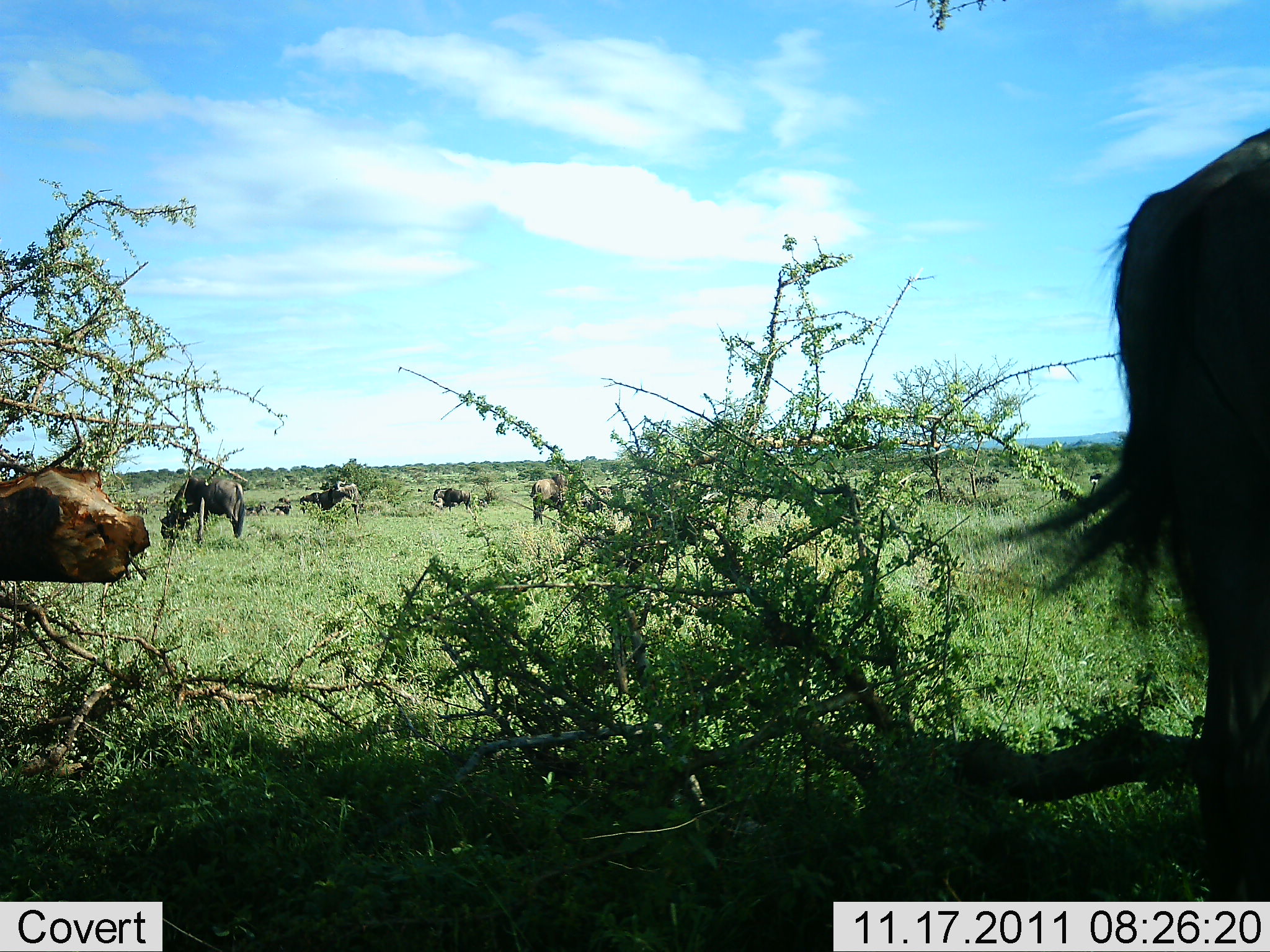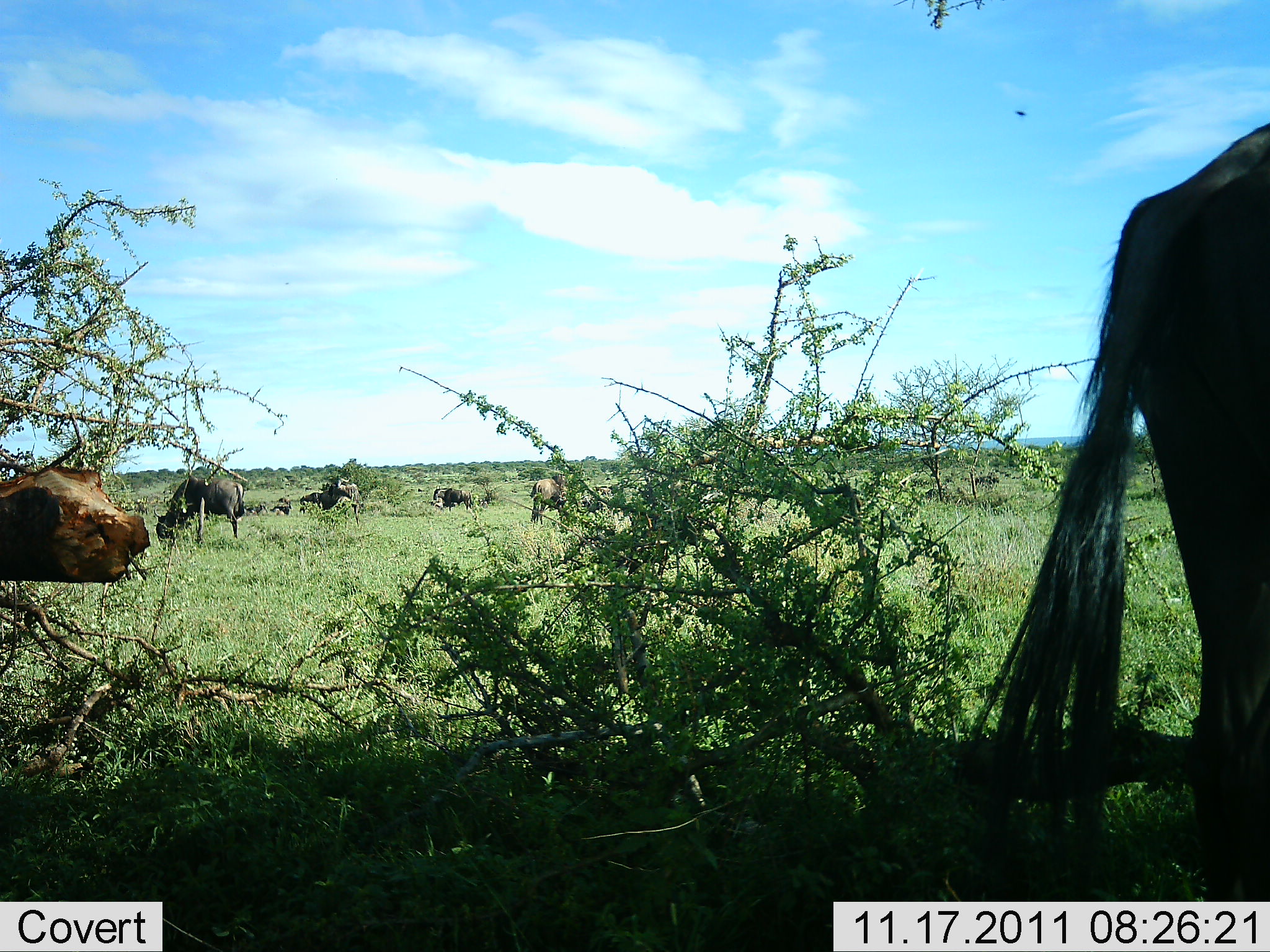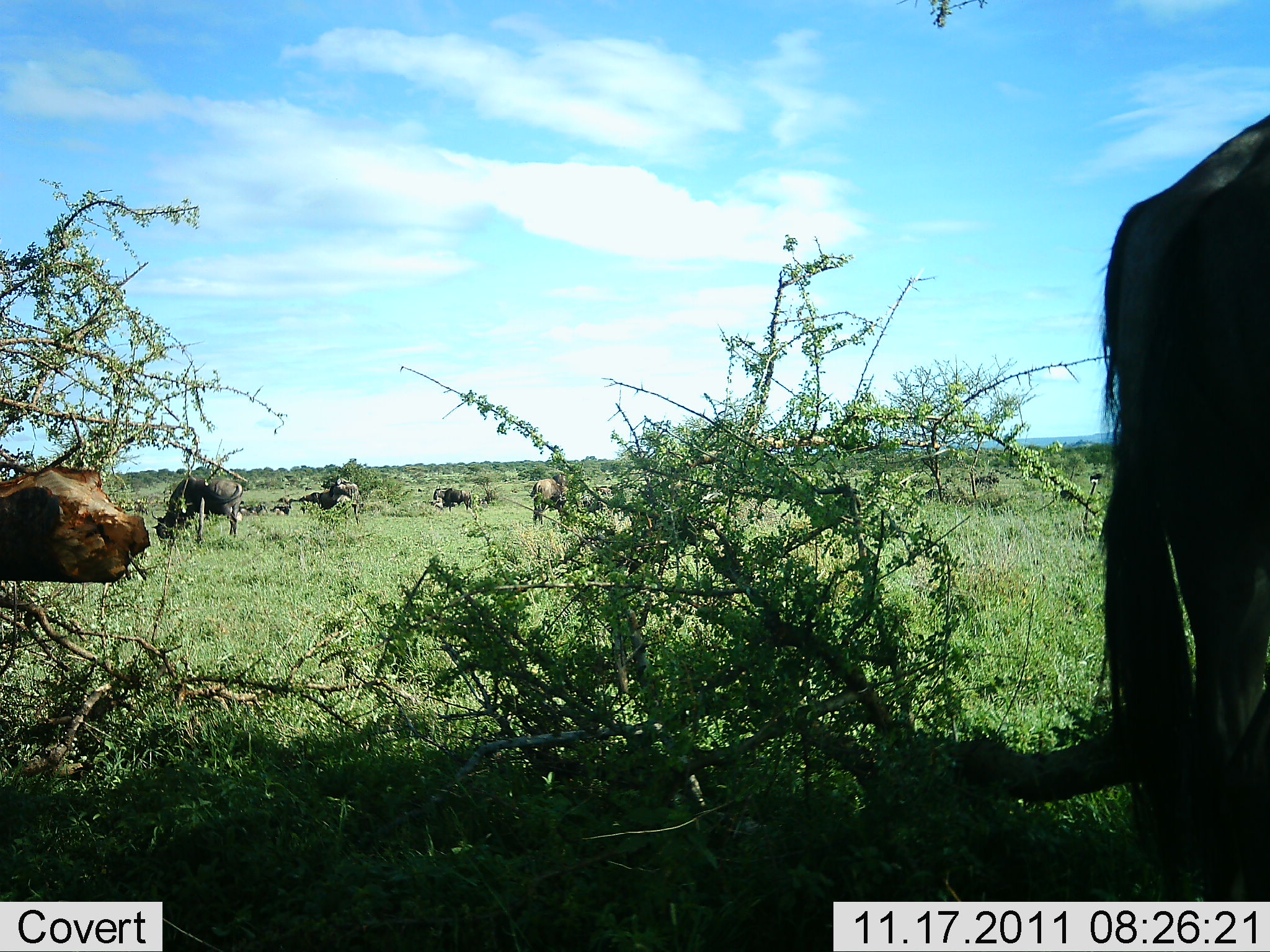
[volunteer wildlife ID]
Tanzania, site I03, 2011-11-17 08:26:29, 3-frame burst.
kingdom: Animalia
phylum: Chordata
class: Mammalia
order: Artiodactyla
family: Bovidae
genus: Connochaetes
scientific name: Connochaetes taurinus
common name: blue wildebeest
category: wildebeest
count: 6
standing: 73%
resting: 13%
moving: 20%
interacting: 0%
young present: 0%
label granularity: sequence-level